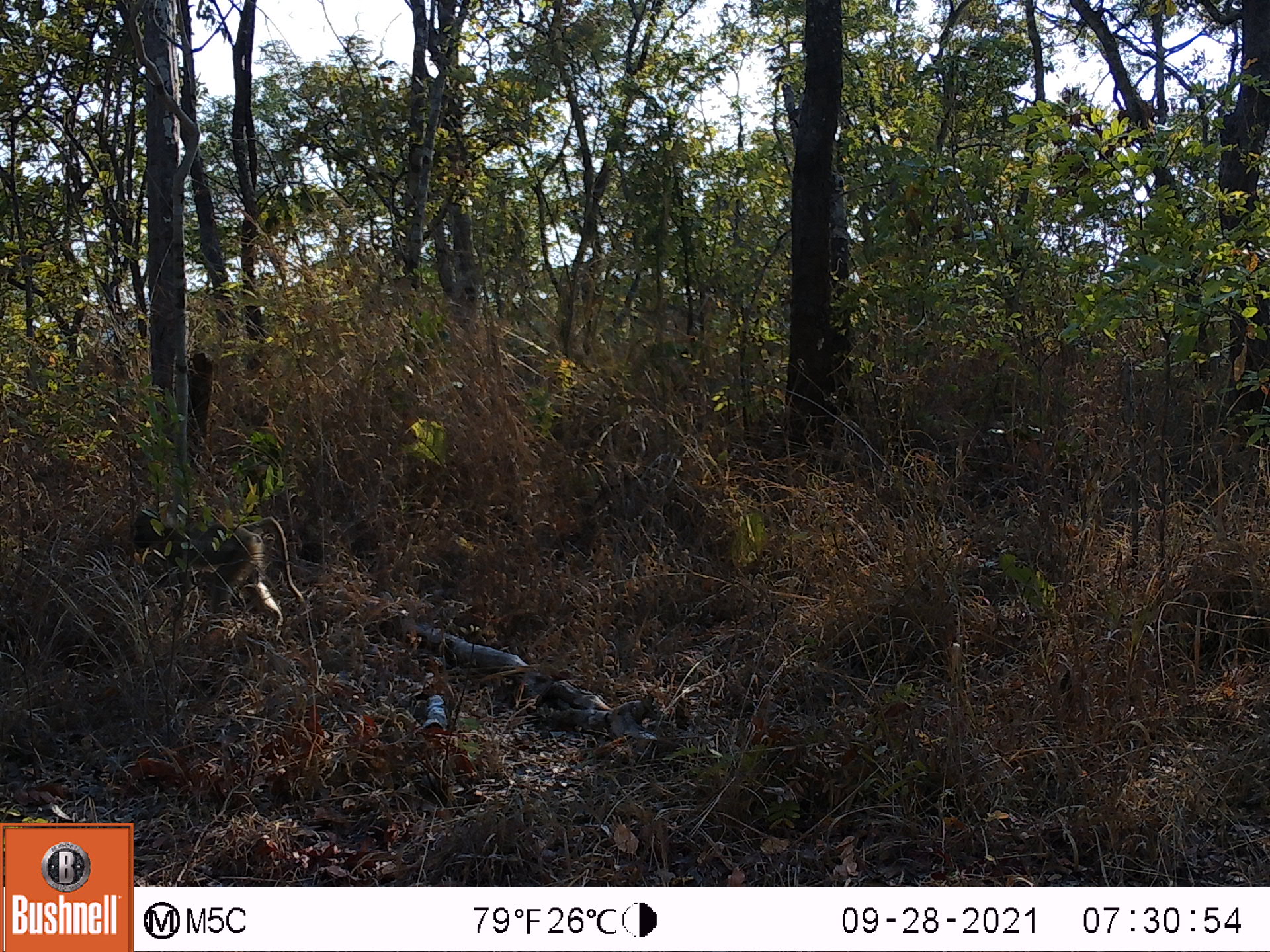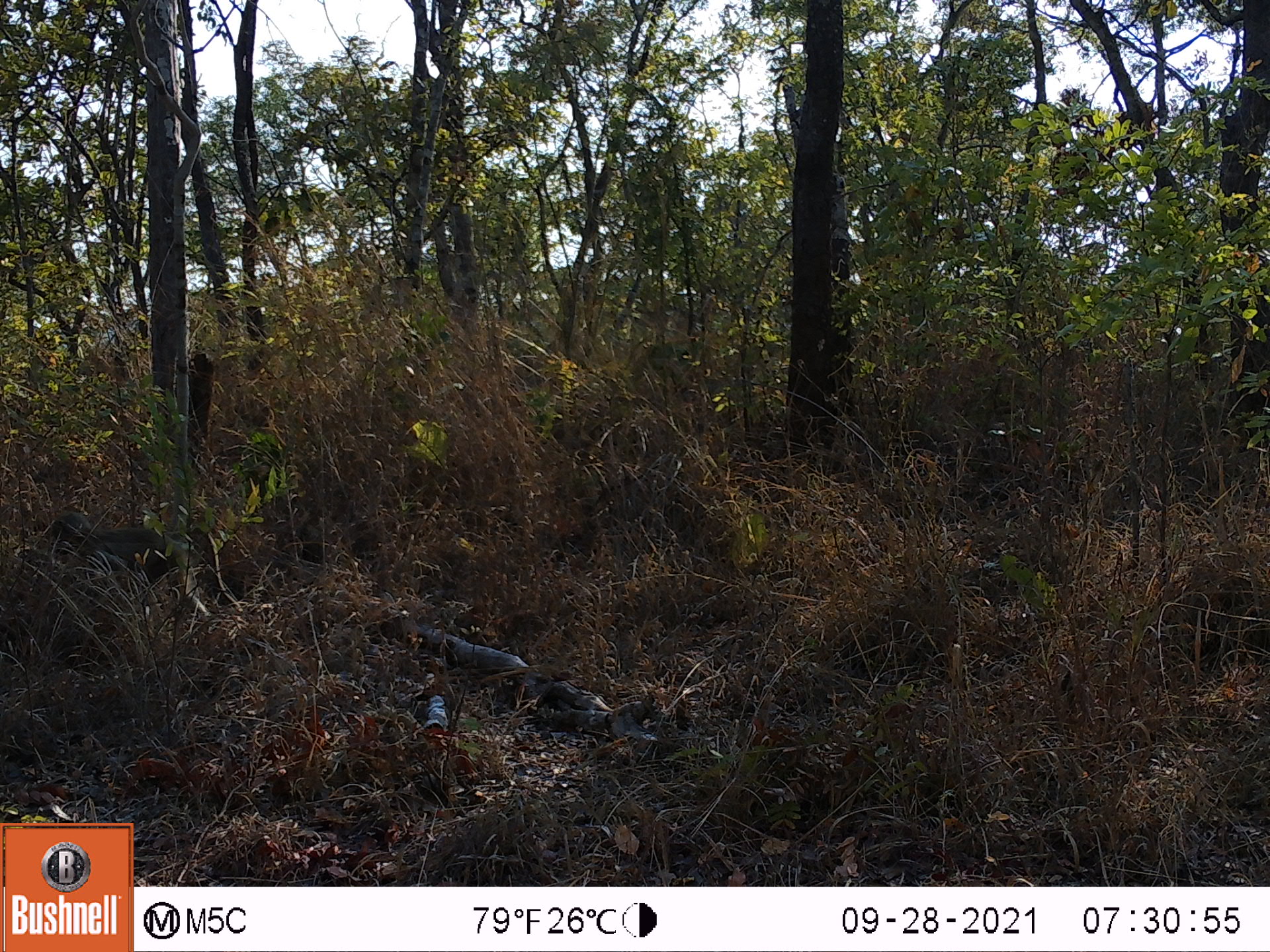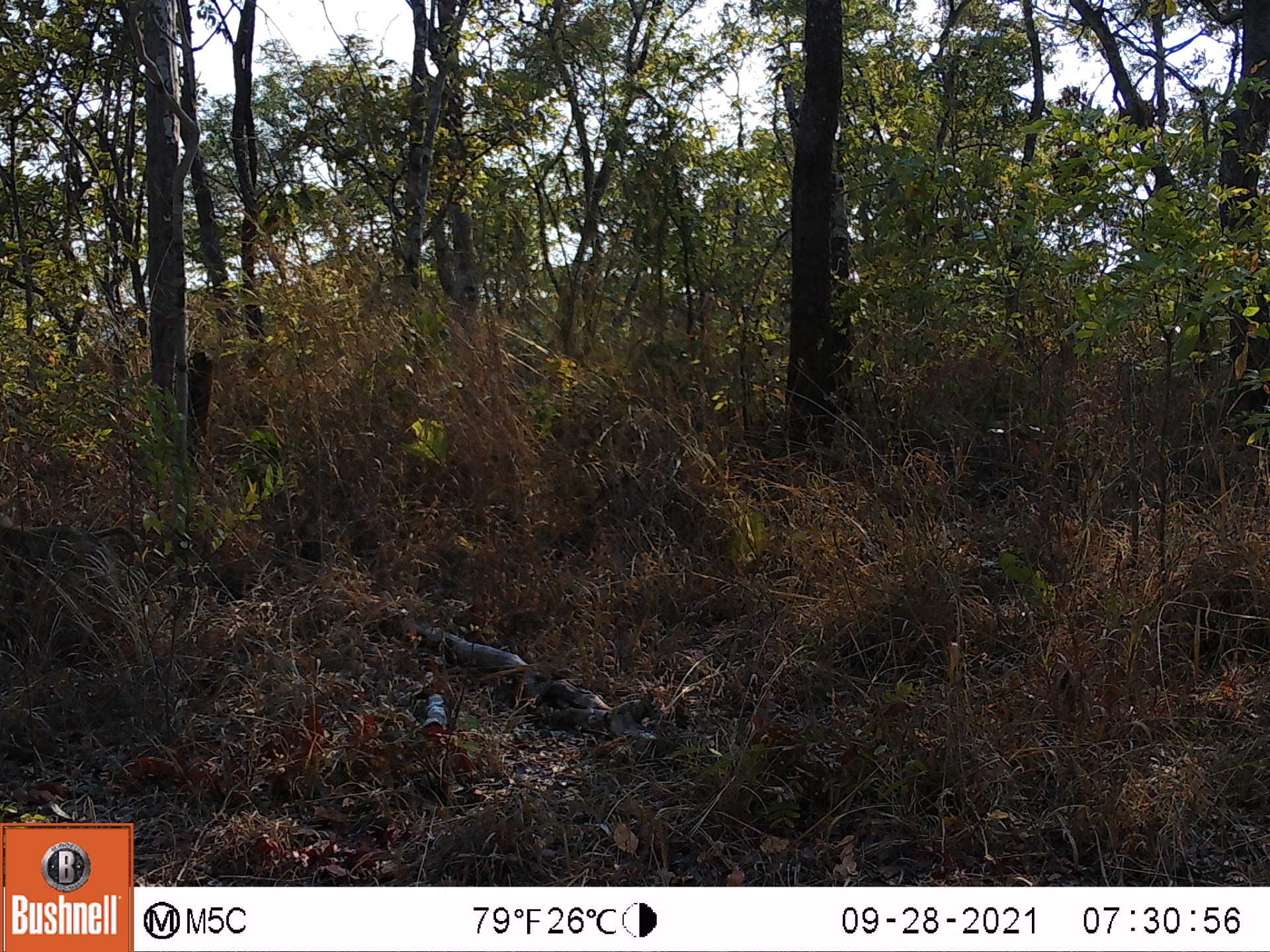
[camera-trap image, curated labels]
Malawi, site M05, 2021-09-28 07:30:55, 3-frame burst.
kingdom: Animalia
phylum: Chordata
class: Mammalia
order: Primates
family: Cercopithecidae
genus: Papio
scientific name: Papio cynocephalus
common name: yellow baboon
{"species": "yellow baboon (Papio cynocephalus)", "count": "1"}